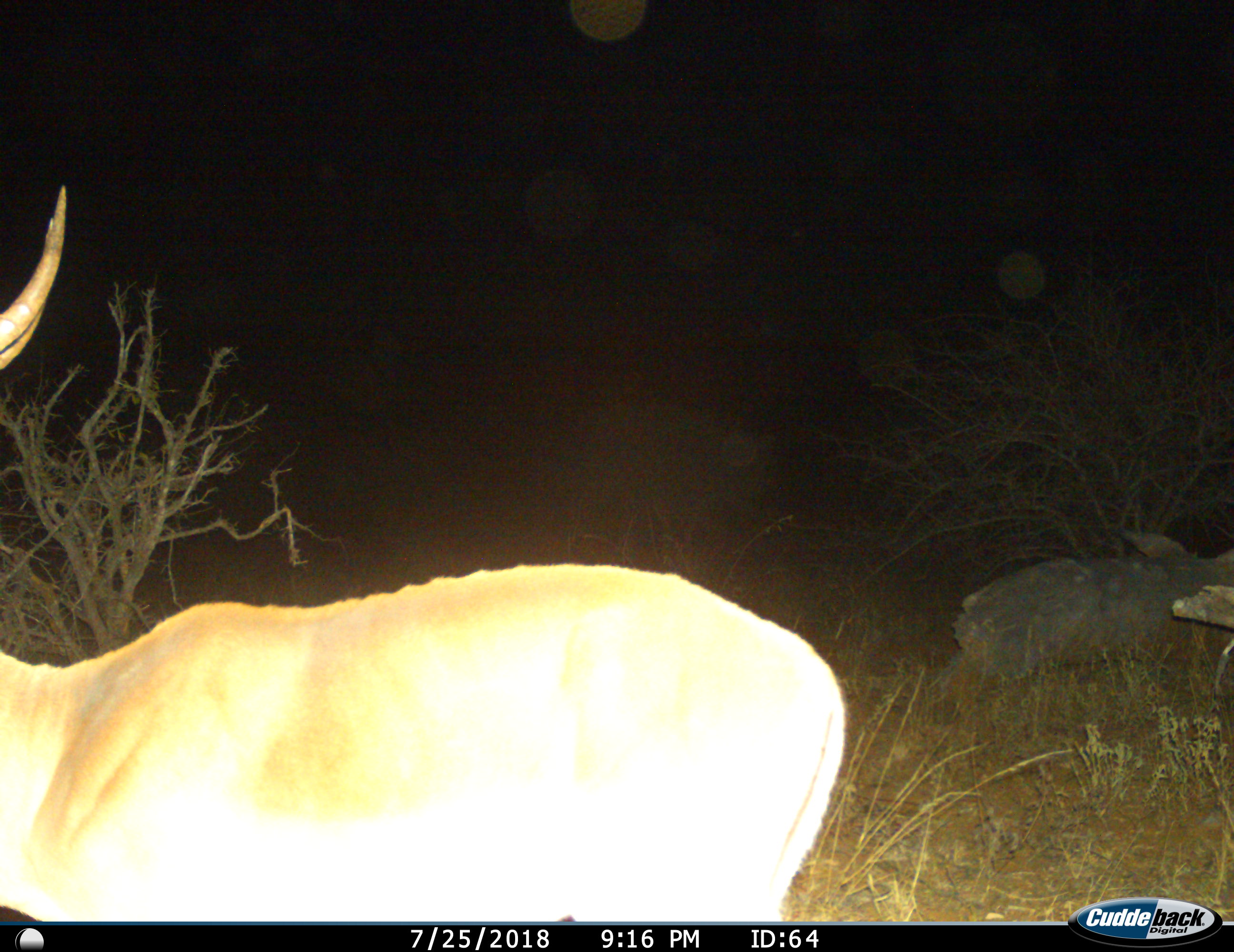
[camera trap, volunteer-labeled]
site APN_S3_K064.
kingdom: Animalia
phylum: Chordata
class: Mammalia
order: Artiodactyla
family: Bovidae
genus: Aepyceros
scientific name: Aepyceros melampus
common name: impala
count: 1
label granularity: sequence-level